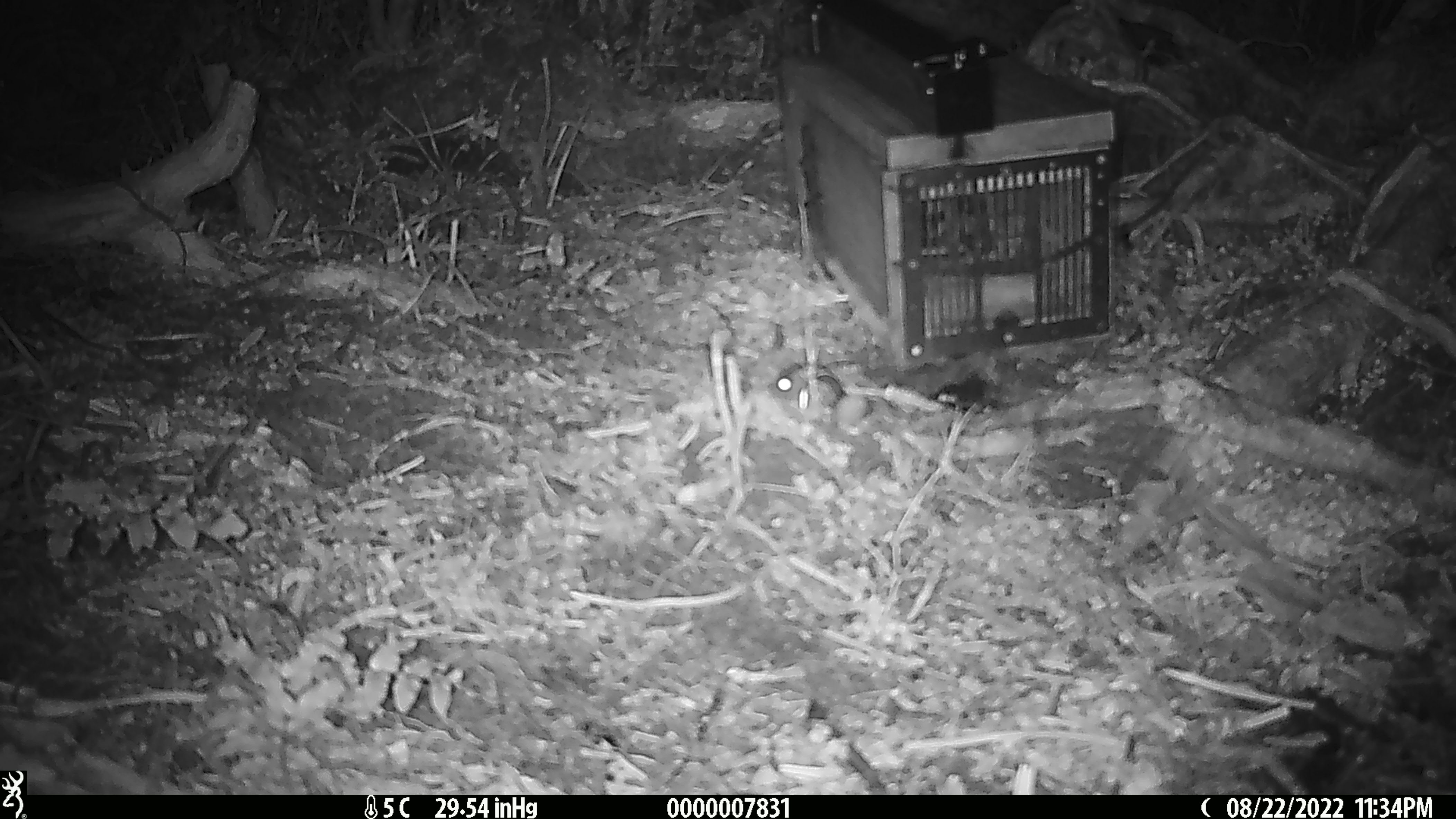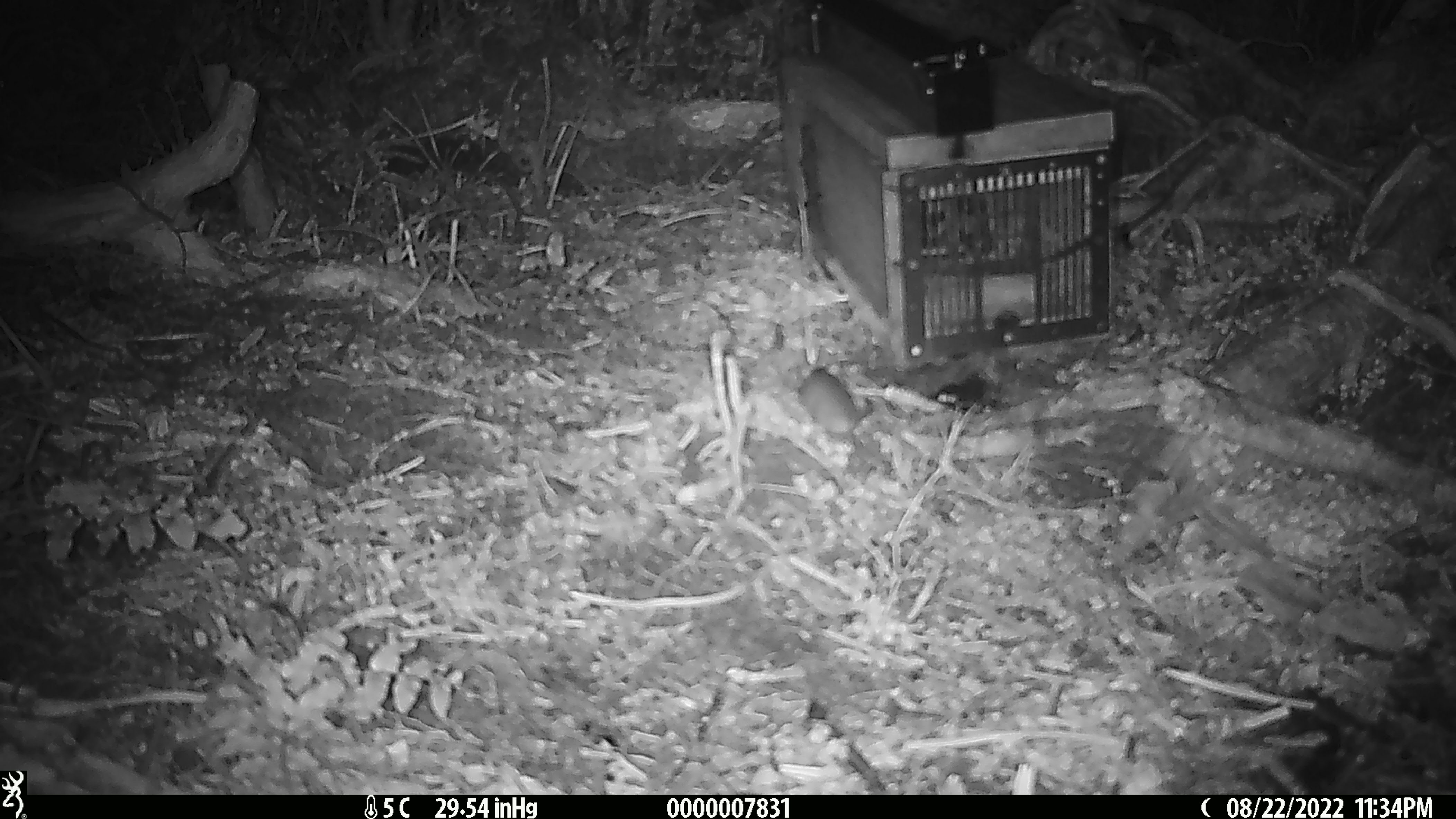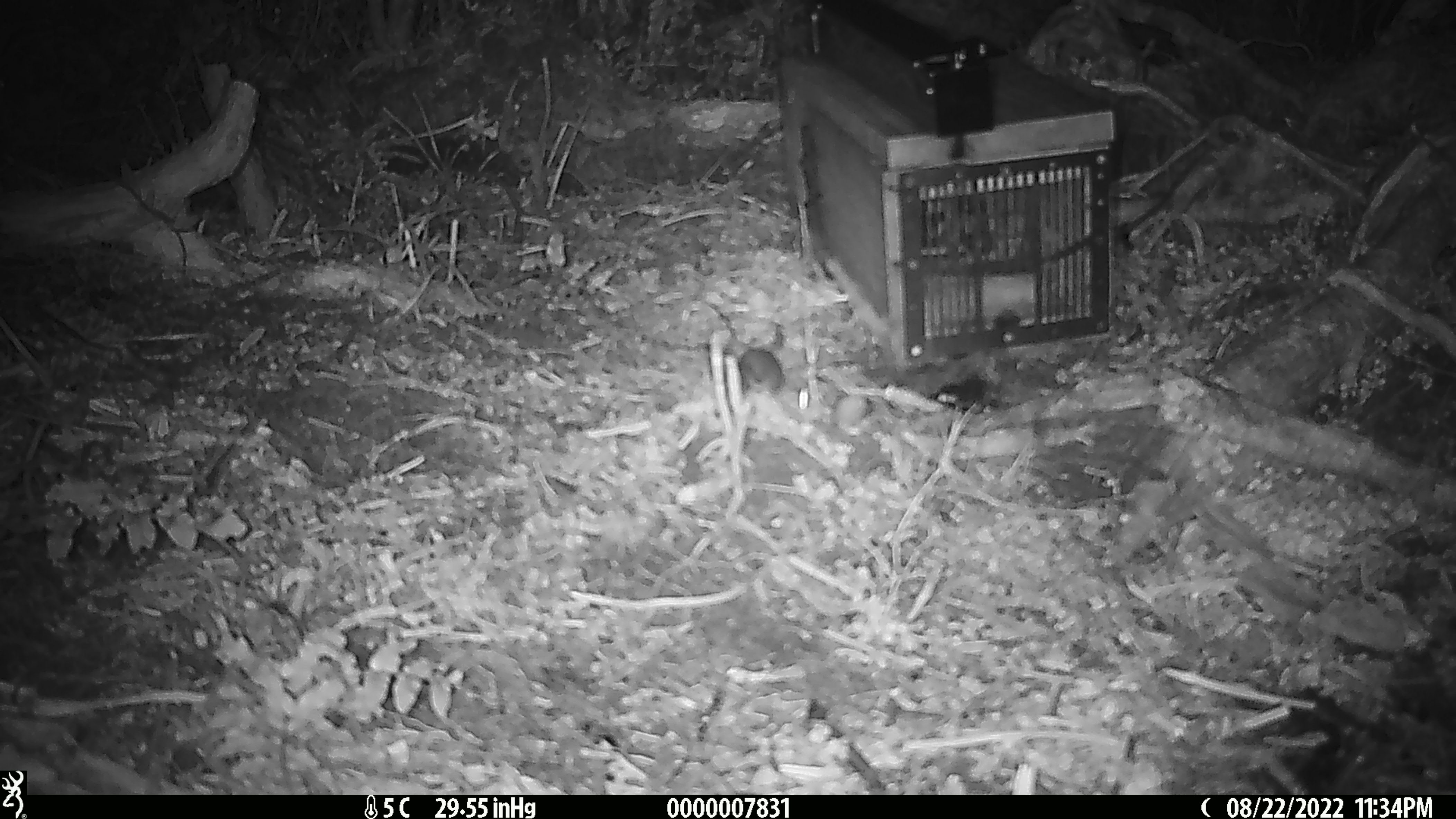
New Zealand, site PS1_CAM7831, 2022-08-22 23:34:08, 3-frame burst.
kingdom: Animalia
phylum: Chordata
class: Mammalia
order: Rodentia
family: Muridae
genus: Mus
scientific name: Mus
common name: mouse